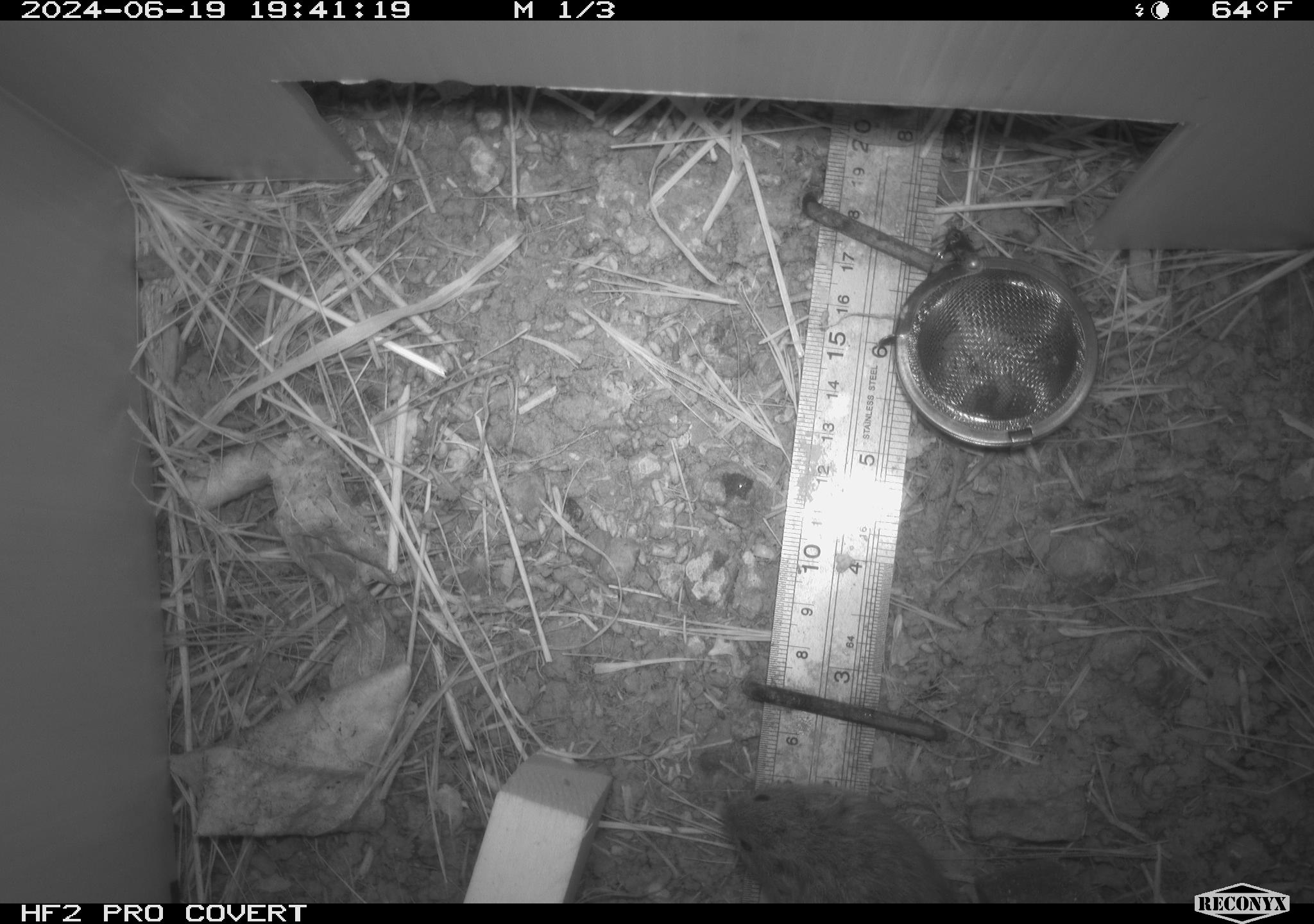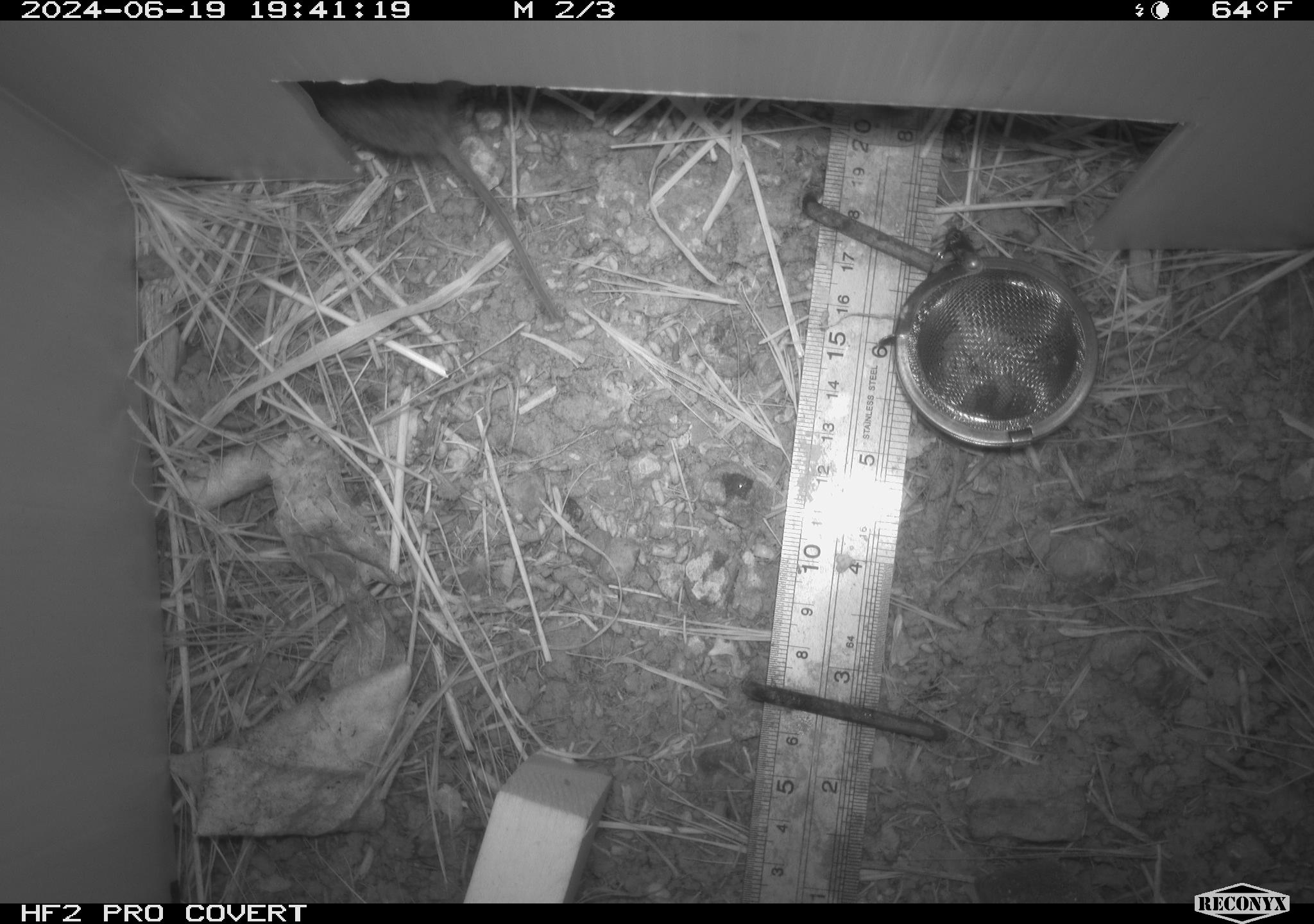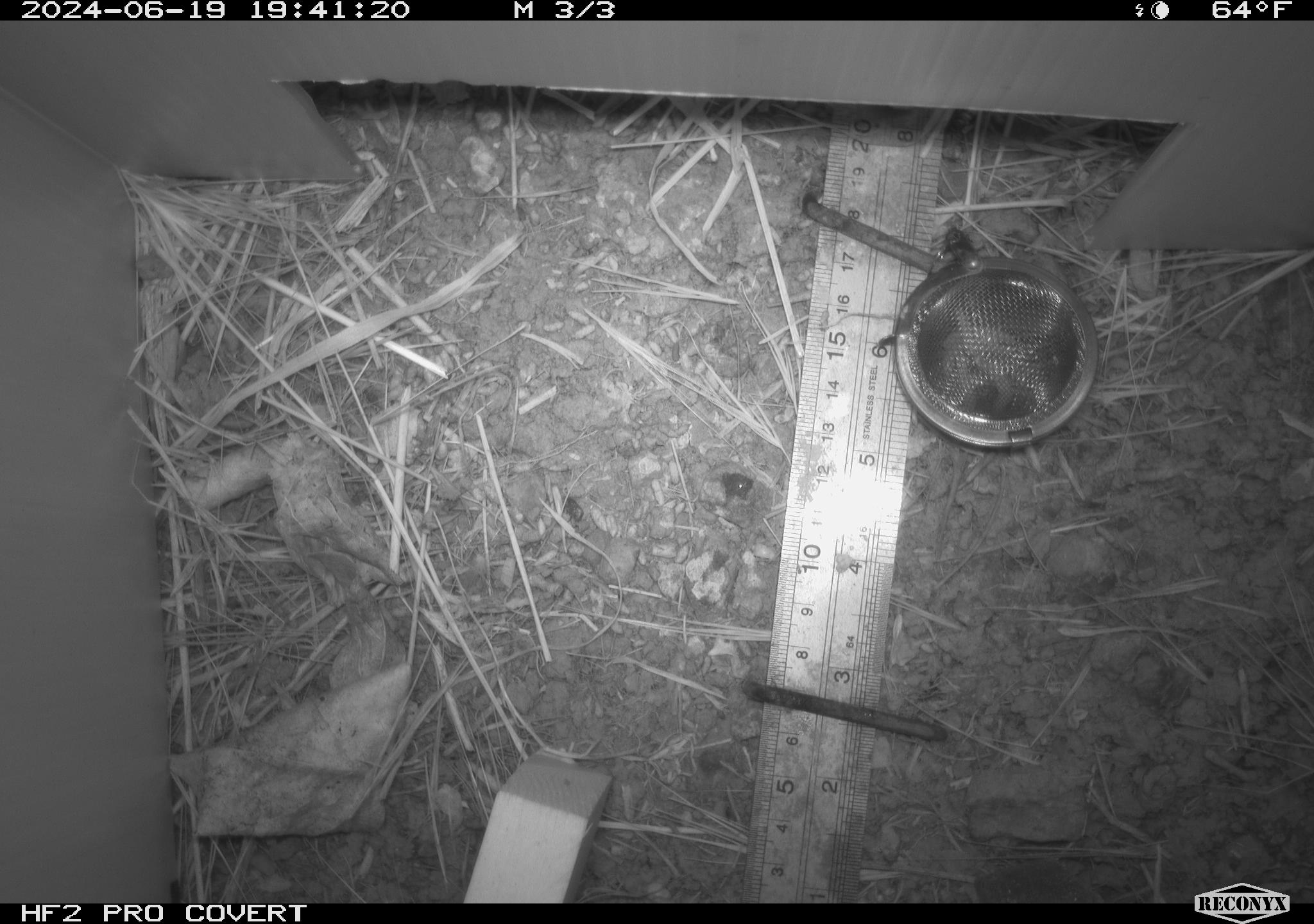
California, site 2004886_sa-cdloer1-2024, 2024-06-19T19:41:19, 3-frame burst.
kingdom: Animalia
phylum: Chordata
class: Mammalia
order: Rodentia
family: Cricetidae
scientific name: Arvicolinae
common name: voles, lemmings, and muskrats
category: arvicolinae subfamily